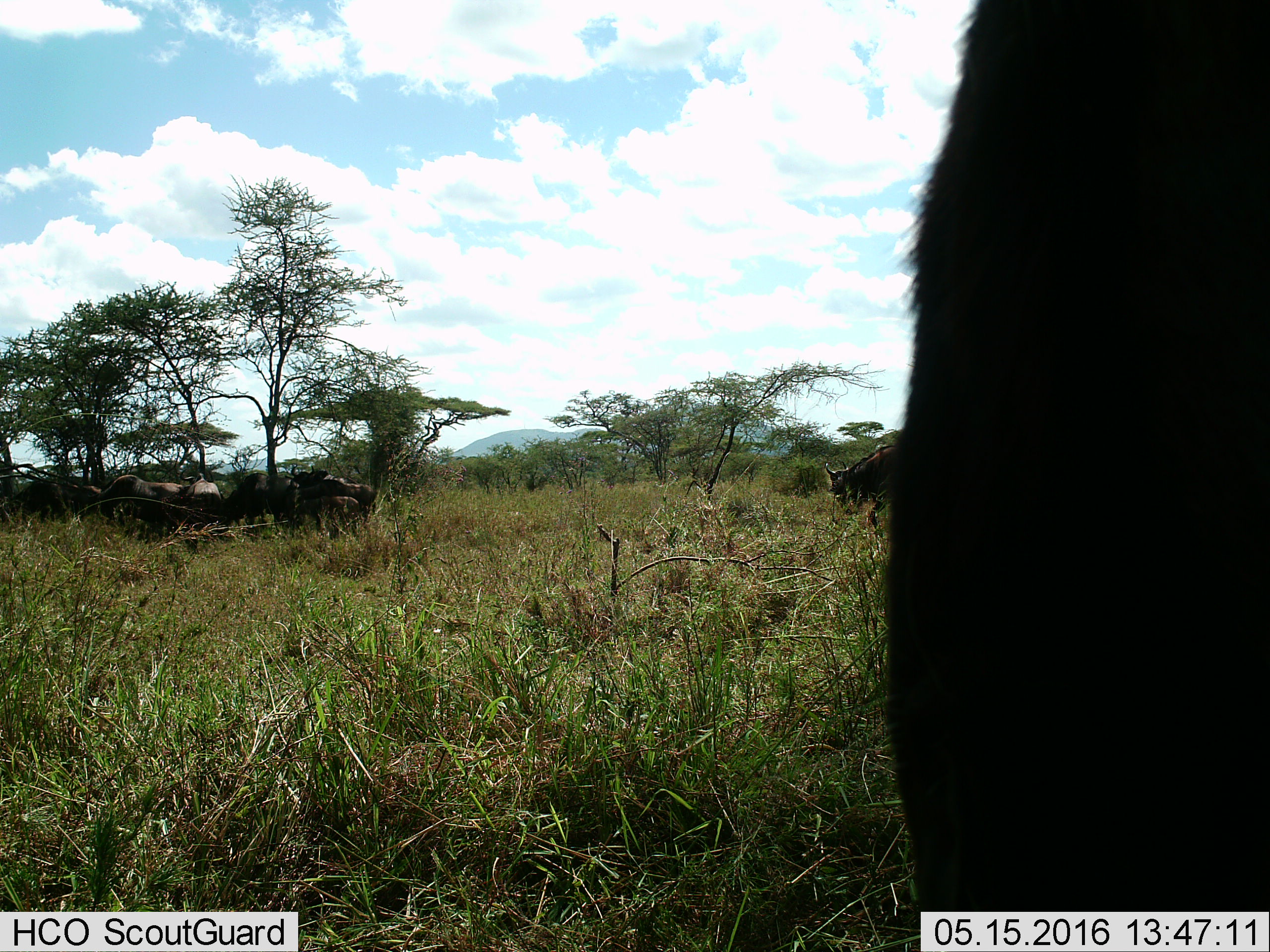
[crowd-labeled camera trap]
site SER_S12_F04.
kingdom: Animalia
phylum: Chordata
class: Mammalia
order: Artiodactyla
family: Bovidae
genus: Connochaetes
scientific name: Connochaetes taurinus taurinus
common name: blue wildebeest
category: wildebeestblue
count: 9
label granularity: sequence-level